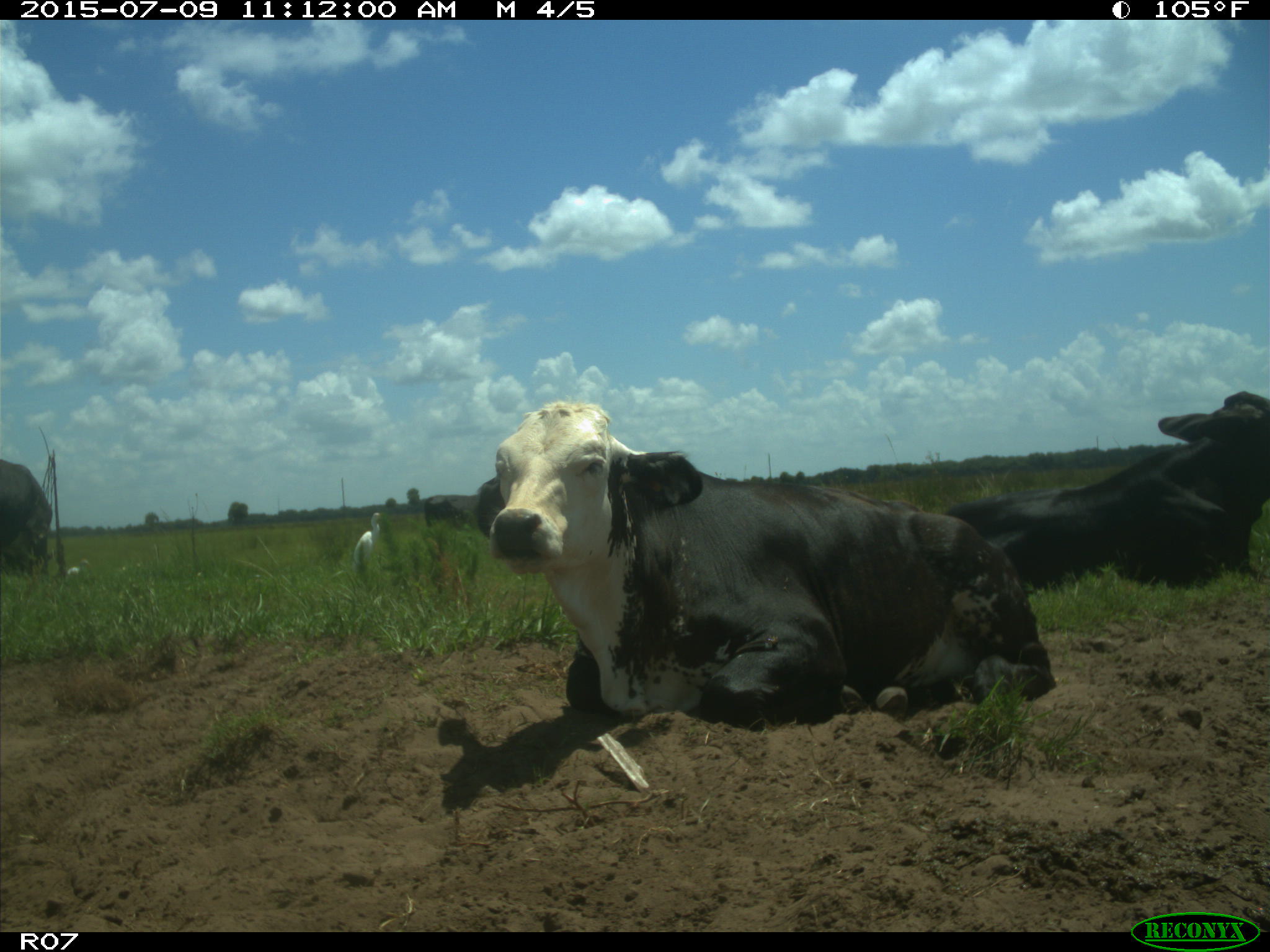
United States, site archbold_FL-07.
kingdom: Animalia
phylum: Chordata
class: Mammalia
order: Artiodactyla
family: Bovidae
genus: Bos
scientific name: Bos taurus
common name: domestic cow